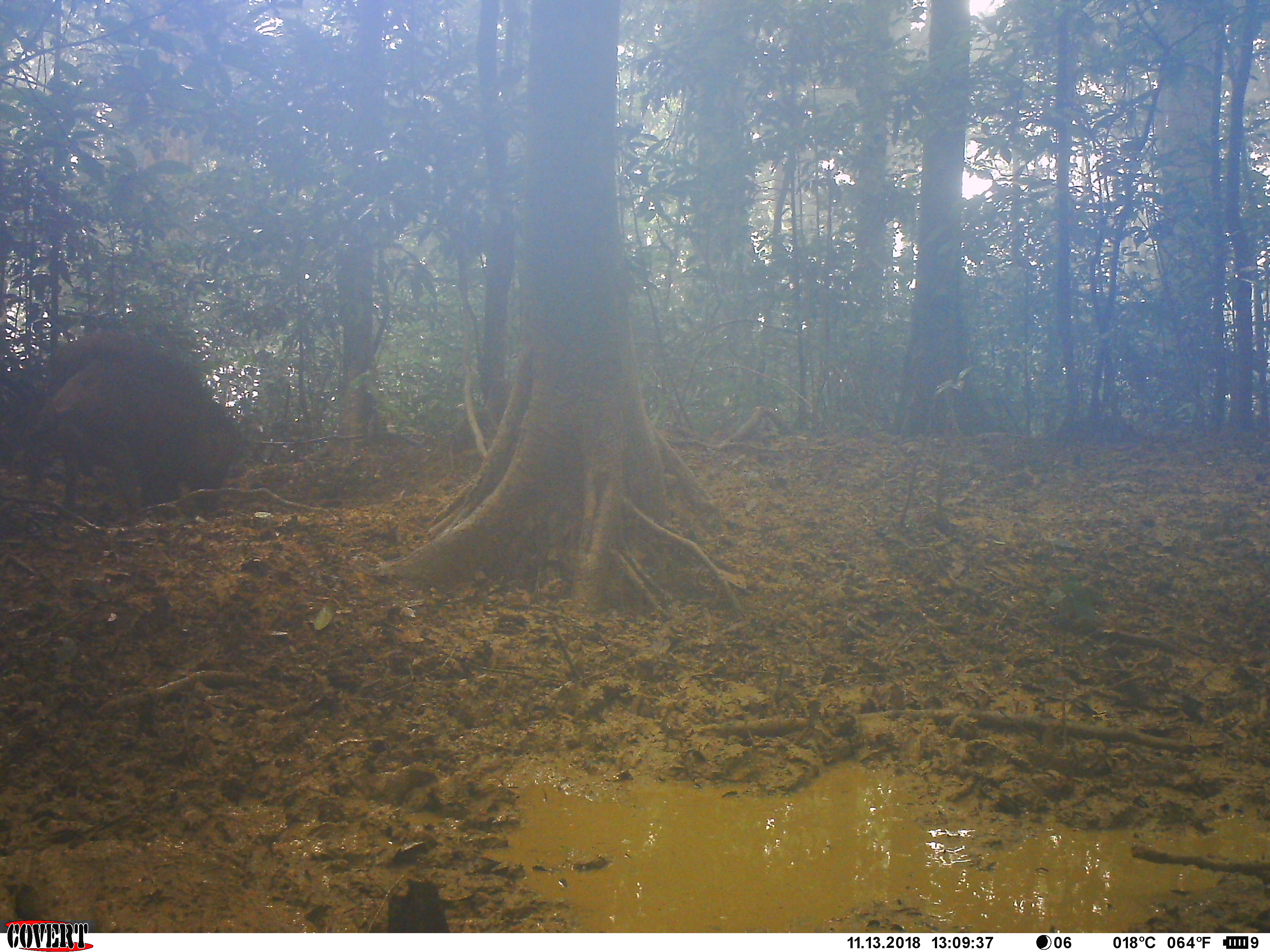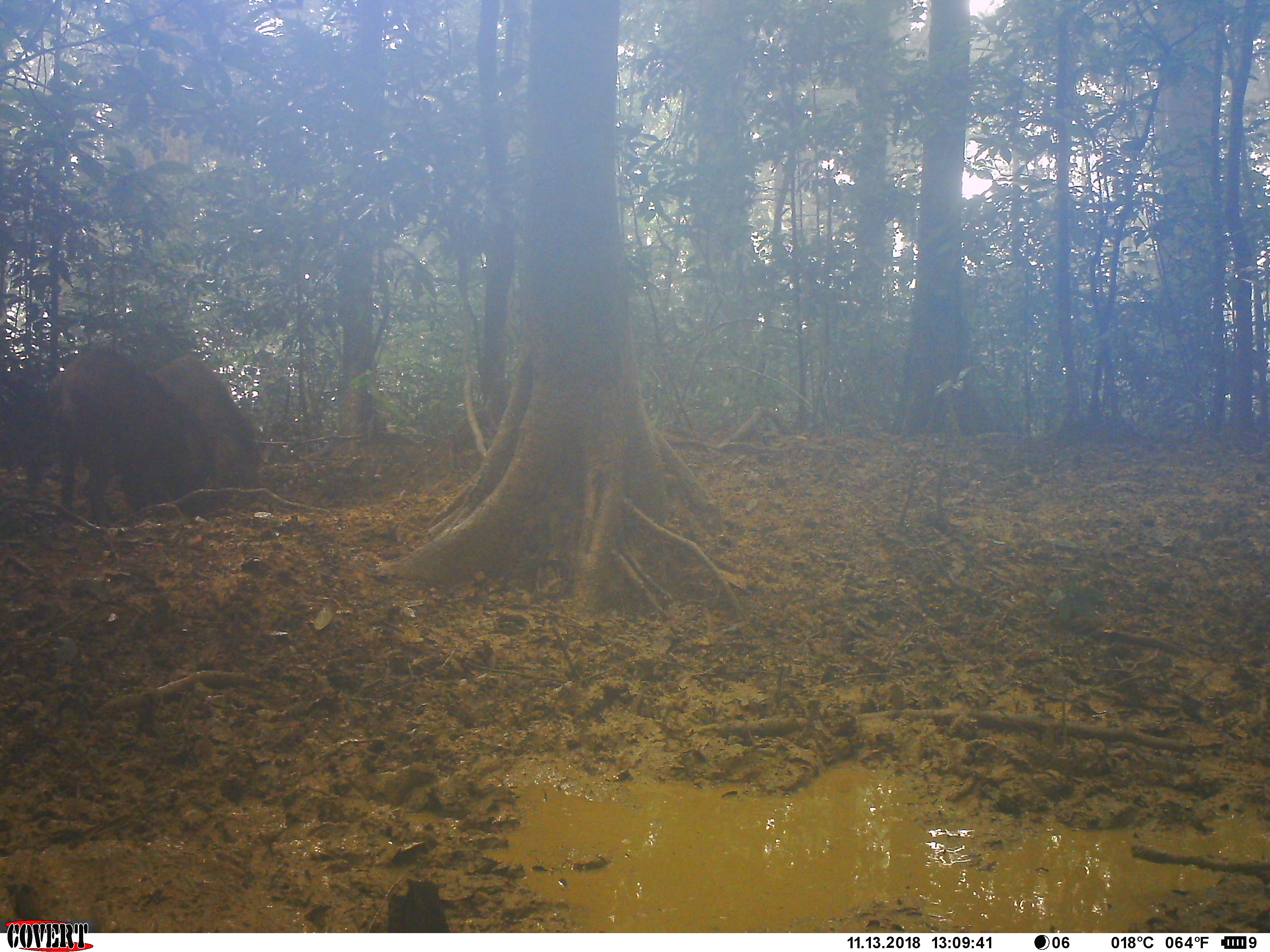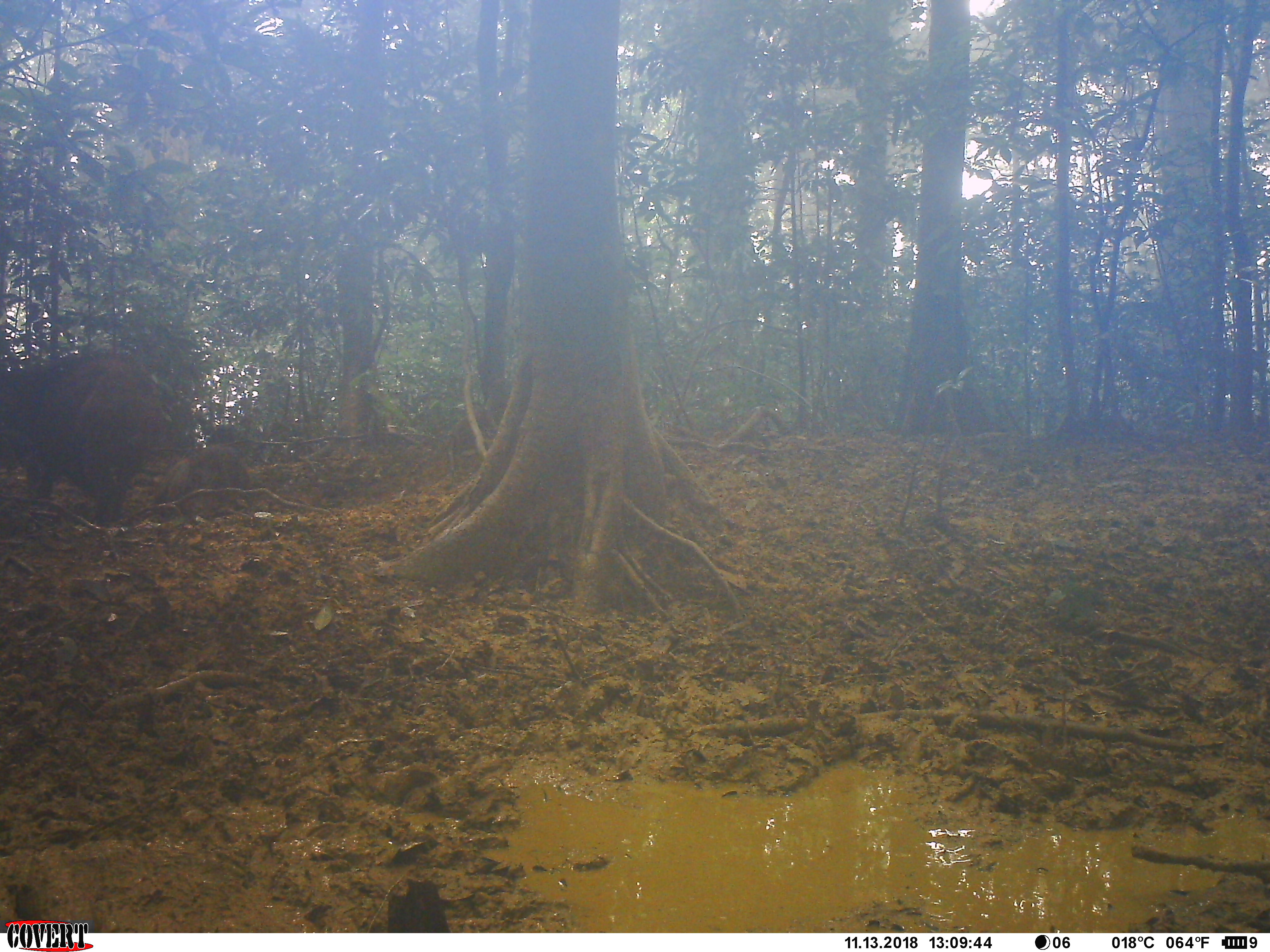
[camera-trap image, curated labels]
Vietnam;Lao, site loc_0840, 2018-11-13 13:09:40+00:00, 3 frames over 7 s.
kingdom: Animalia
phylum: Chordata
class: Mammalia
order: Artiodactyla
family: Suidae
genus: Sus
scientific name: Sus scrofa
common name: eurasian wild pig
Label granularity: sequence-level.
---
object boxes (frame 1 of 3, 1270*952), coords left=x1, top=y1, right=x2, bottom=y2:
eurasian wild pig: left=22, top=329, right=243, bottom=524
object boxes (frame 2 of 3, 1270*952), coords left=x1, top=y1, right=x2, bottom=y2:
eurasian wild pig: left=43, top=345, right=214, bottom=516; left=151, top=351, right=262, bottom=501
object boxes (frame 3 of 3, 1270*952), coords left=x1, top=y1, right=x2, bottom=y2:
eurasian wild pig: left=0, top=345, right=164, bottom=528; left=154, top=444, right=249, bottom=518